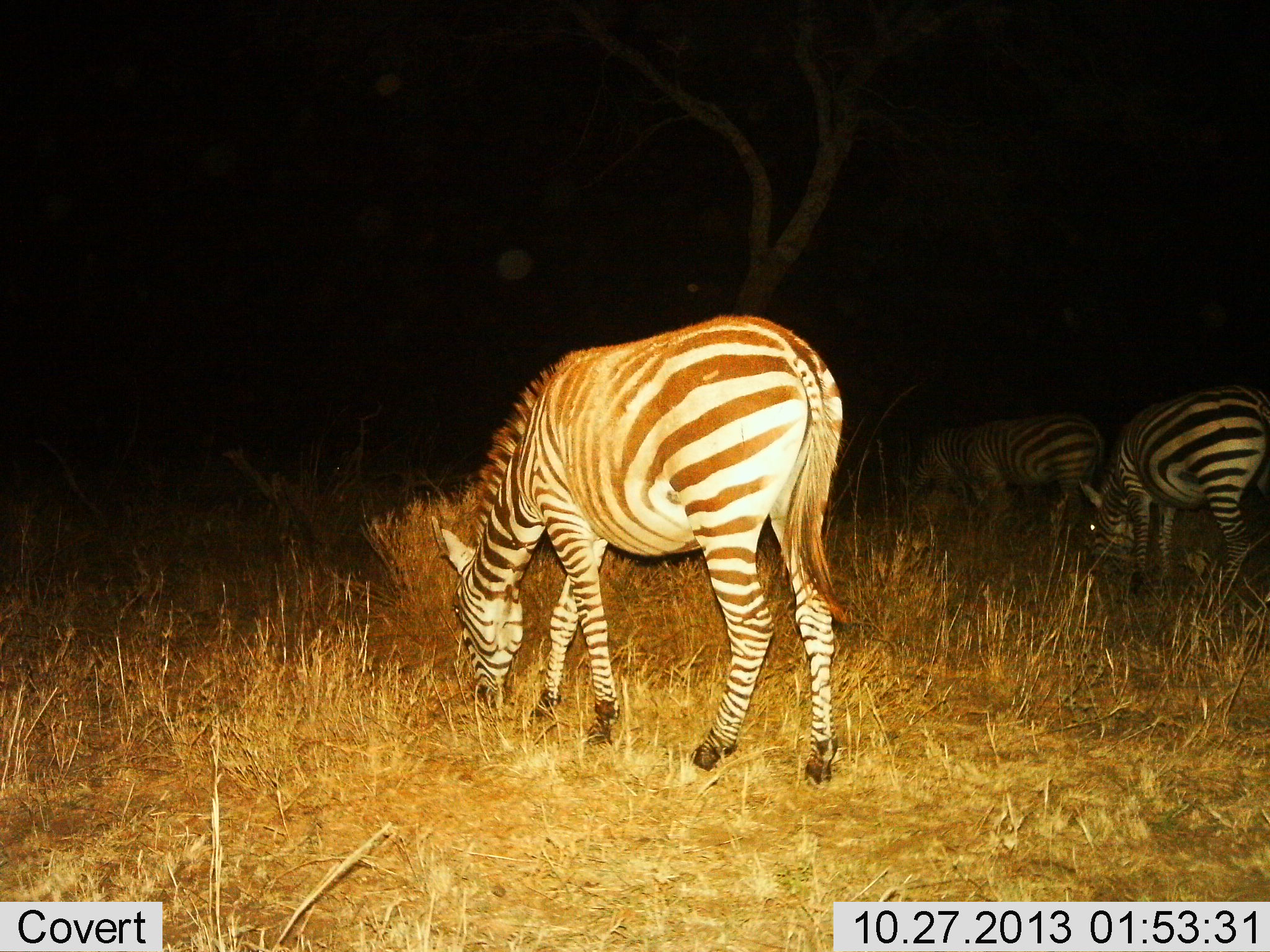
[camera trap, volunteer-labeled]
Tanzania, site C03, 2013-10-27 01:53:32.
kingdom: Animalia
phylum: Chordata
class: Mammalia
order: Perissodactyla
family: Equidae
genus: Equus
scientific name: Equus quagga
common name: plains zebra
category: zebra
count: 3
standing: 21%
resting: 0%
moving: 0%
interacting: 0%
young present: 0%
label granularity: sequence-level